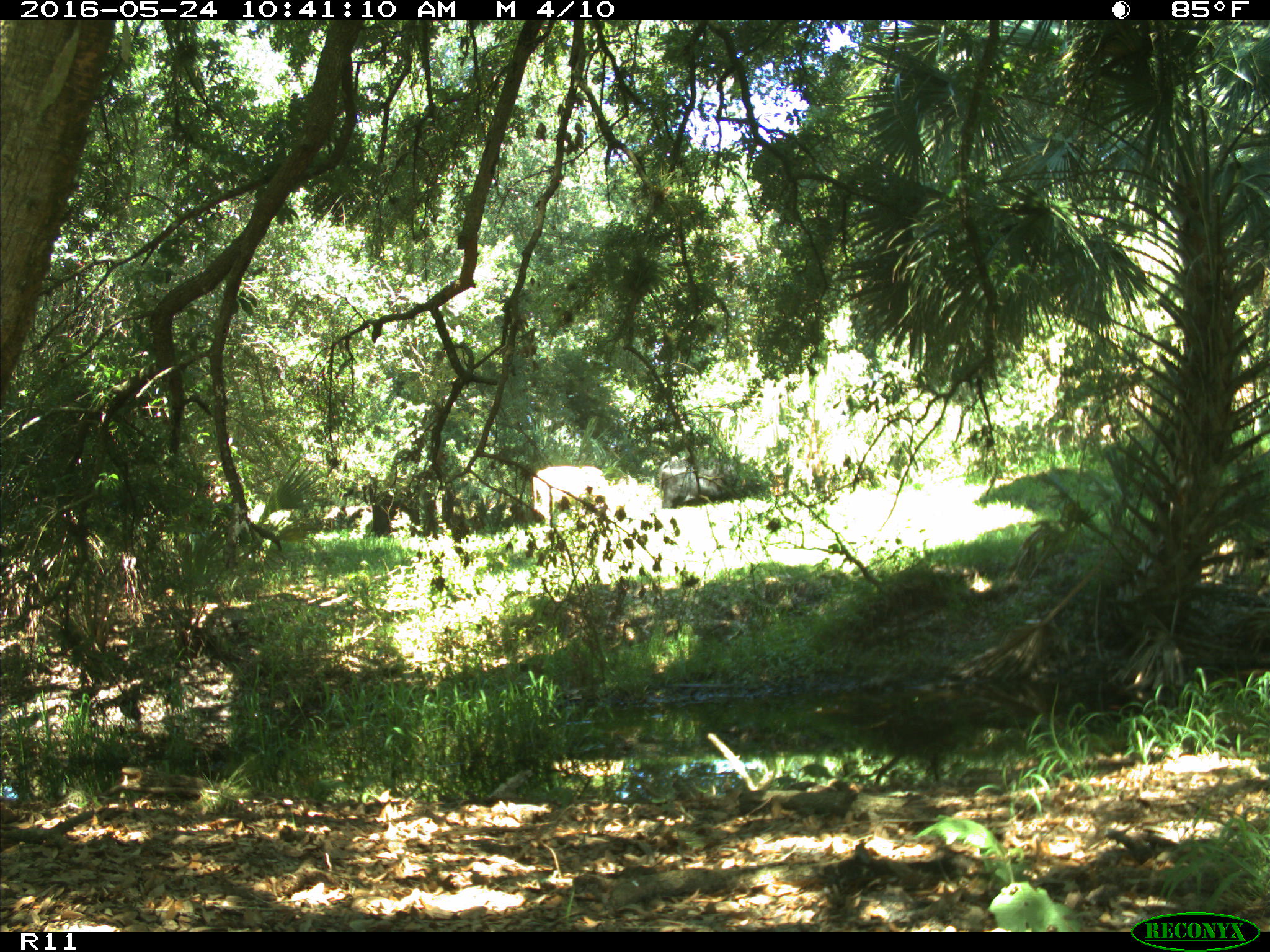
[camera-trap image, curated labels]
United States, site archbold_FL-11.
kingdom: Animalia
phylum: Chordata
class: Mammalia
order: Artiodactyla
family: Bovidae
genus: Bos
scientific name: Bos taurus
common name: domestic cow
Bos taurus (domestic cow).